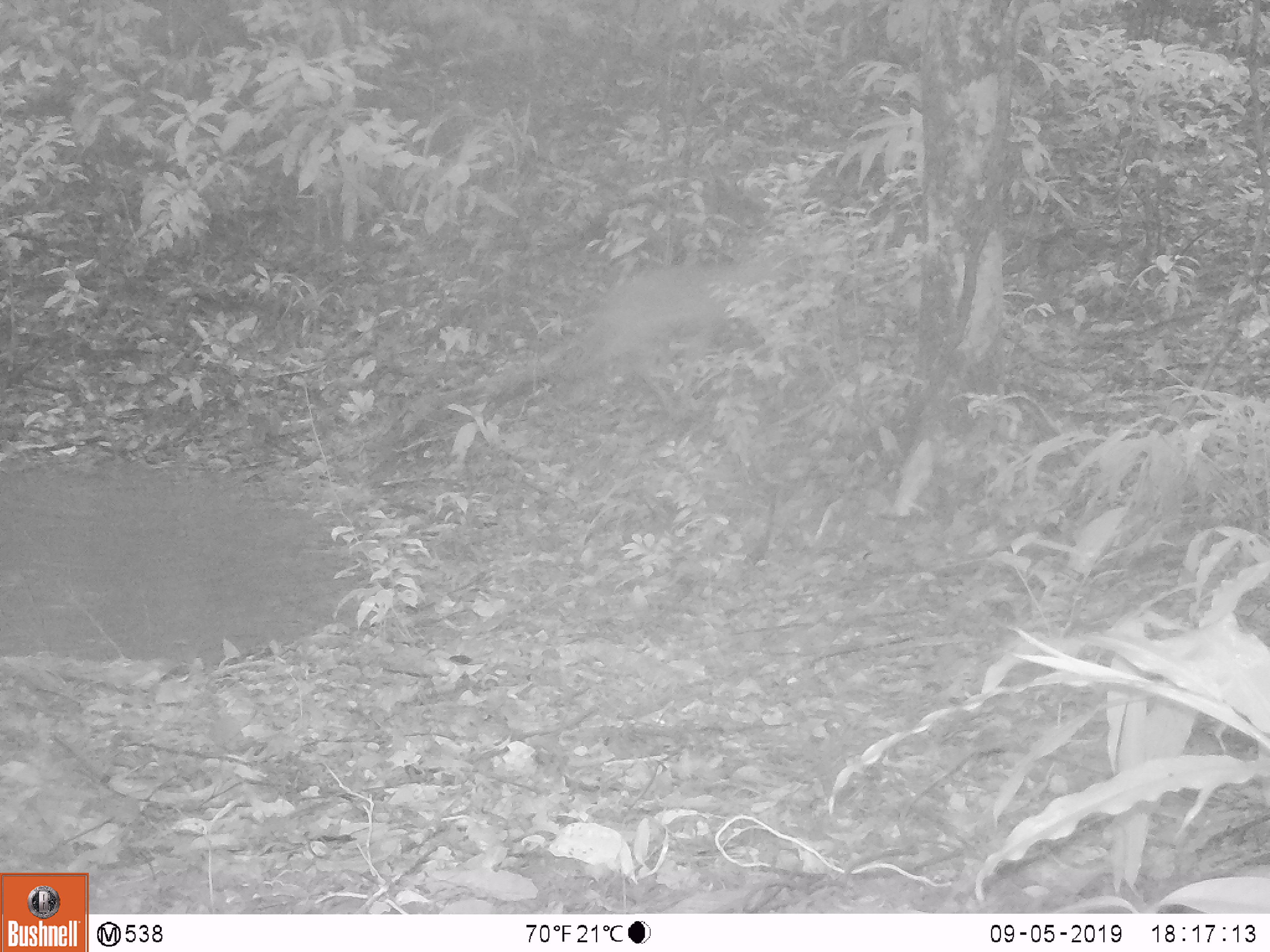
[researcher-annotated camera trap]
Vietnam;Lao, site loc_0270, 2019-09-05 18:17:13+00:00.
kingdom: Animalia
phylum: Chordata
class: Mammalia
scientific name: Mammalia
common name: mammal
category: unidentified small mammal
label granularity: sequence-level